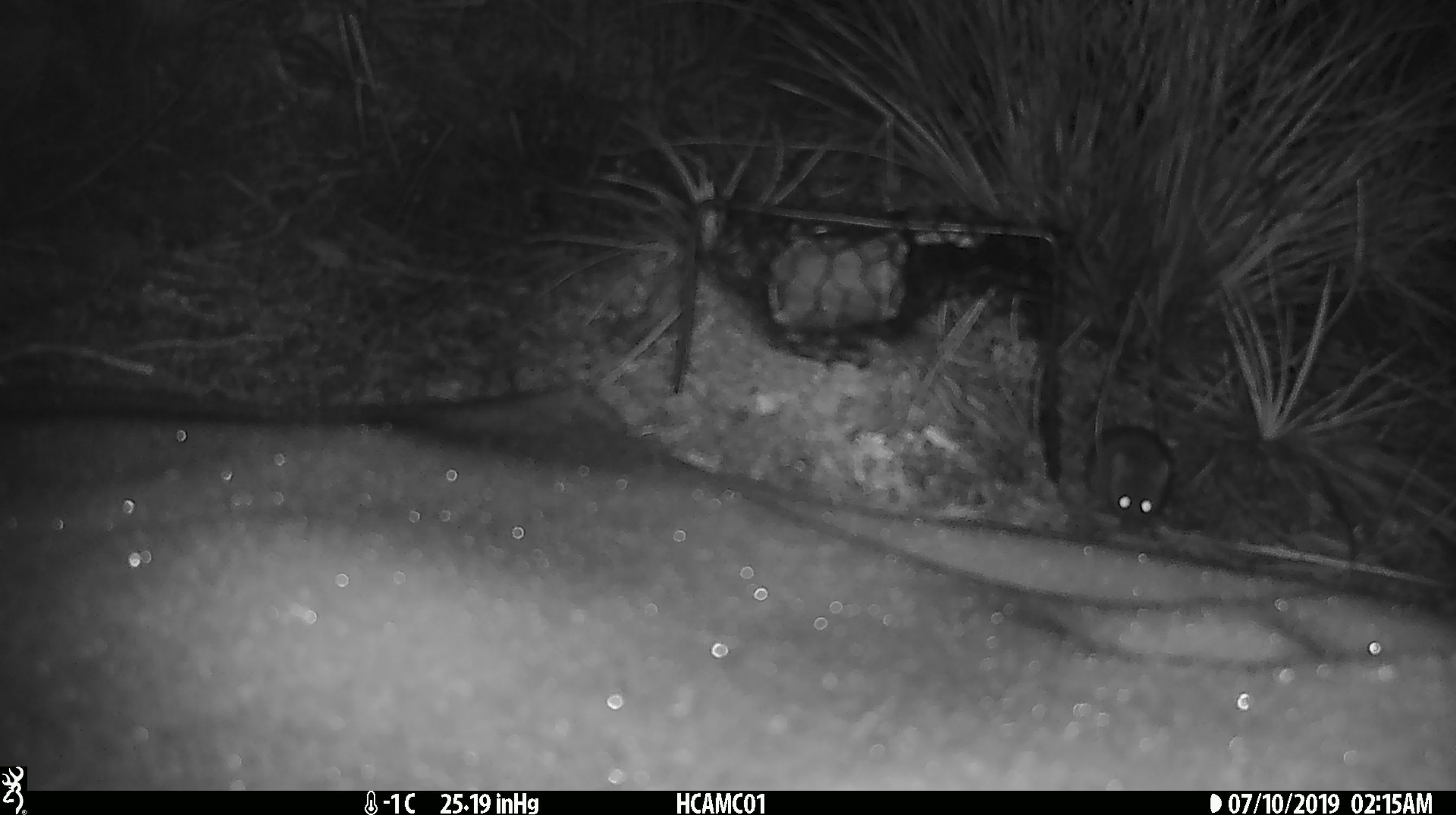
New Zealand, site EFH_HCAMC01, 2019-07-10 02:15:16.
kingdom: Animalia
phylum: Chordata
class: Mammalia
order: Rodentia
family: Muridae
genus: Mus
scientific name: Mus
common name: mouse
Mouse (Mus).